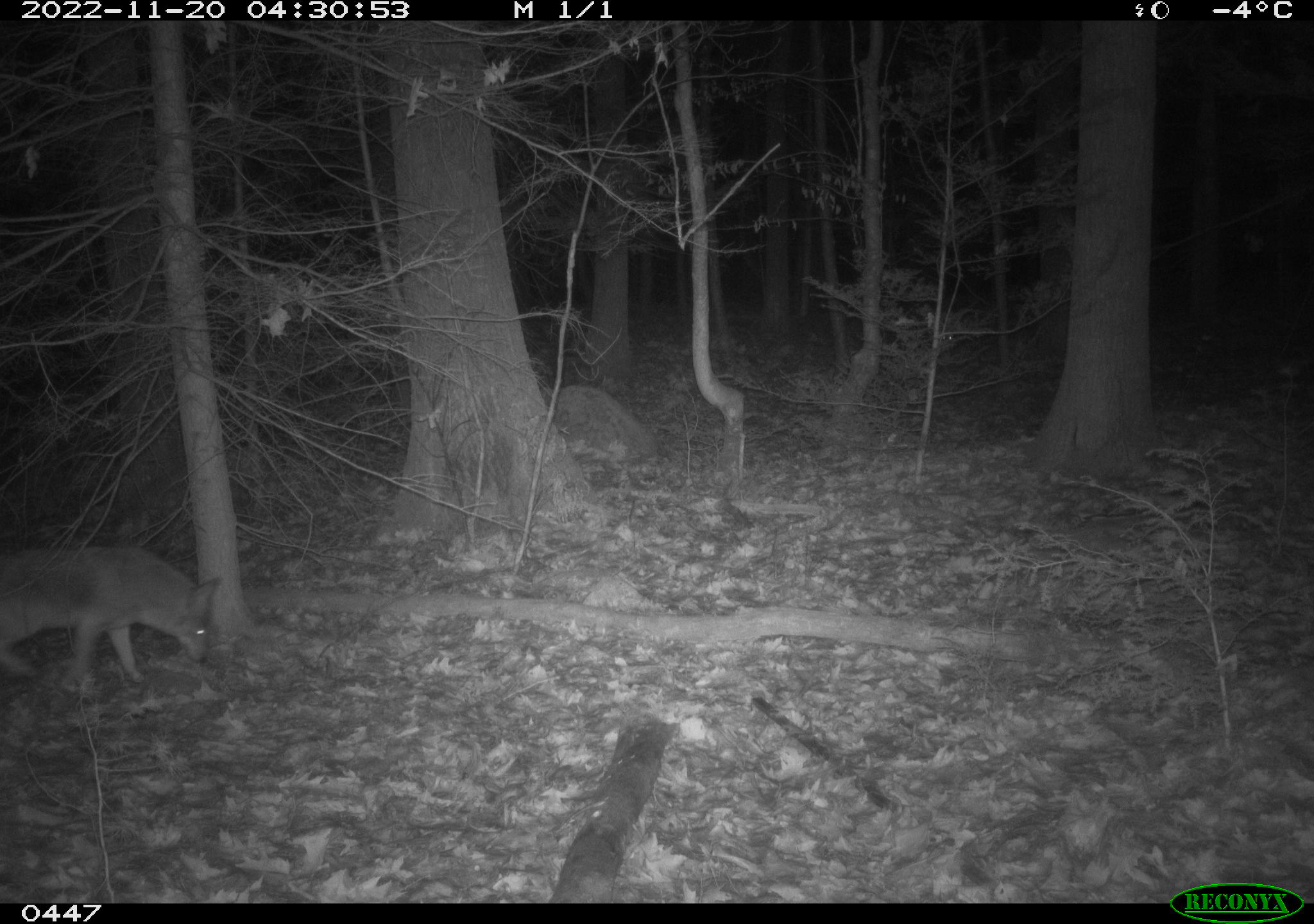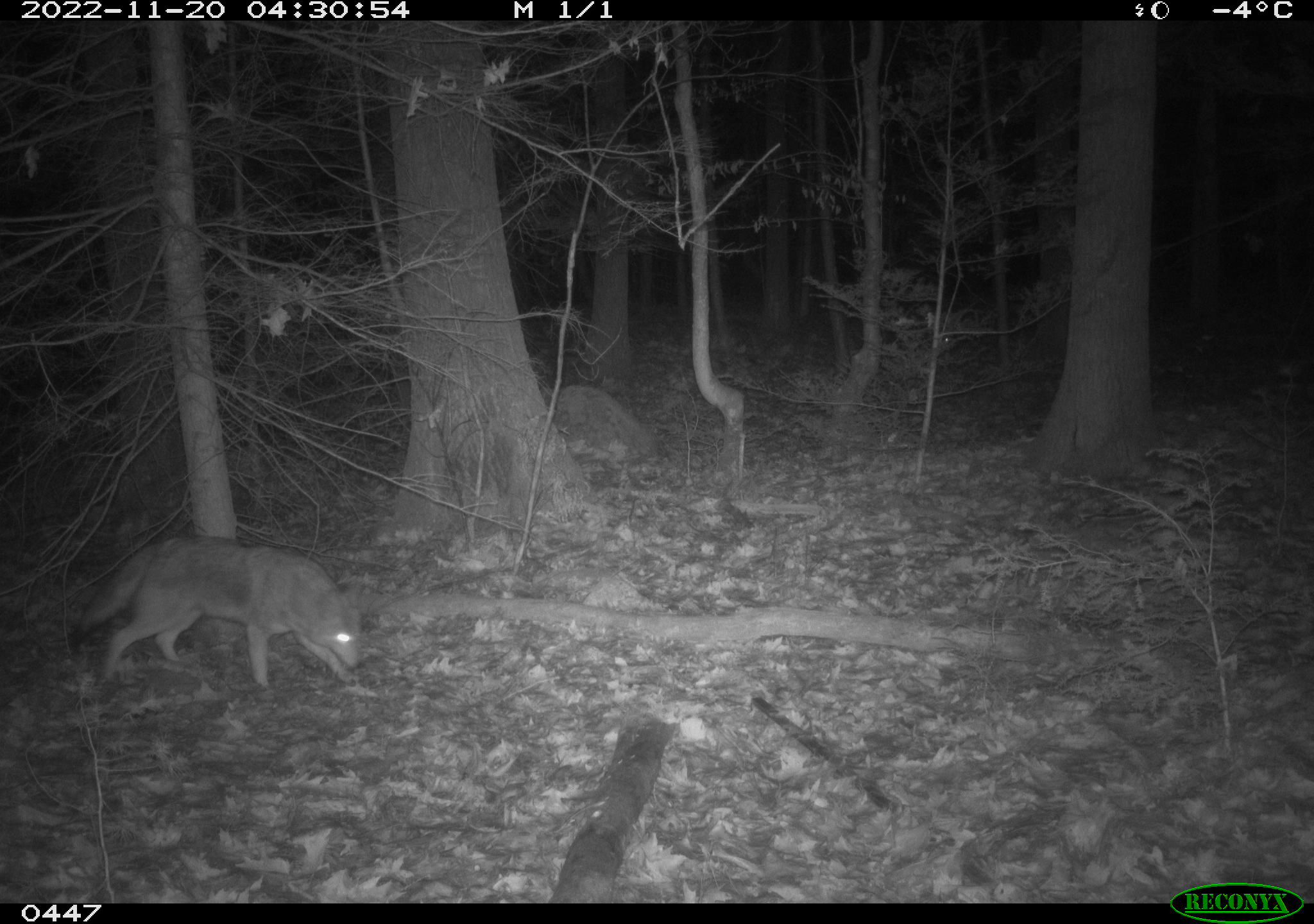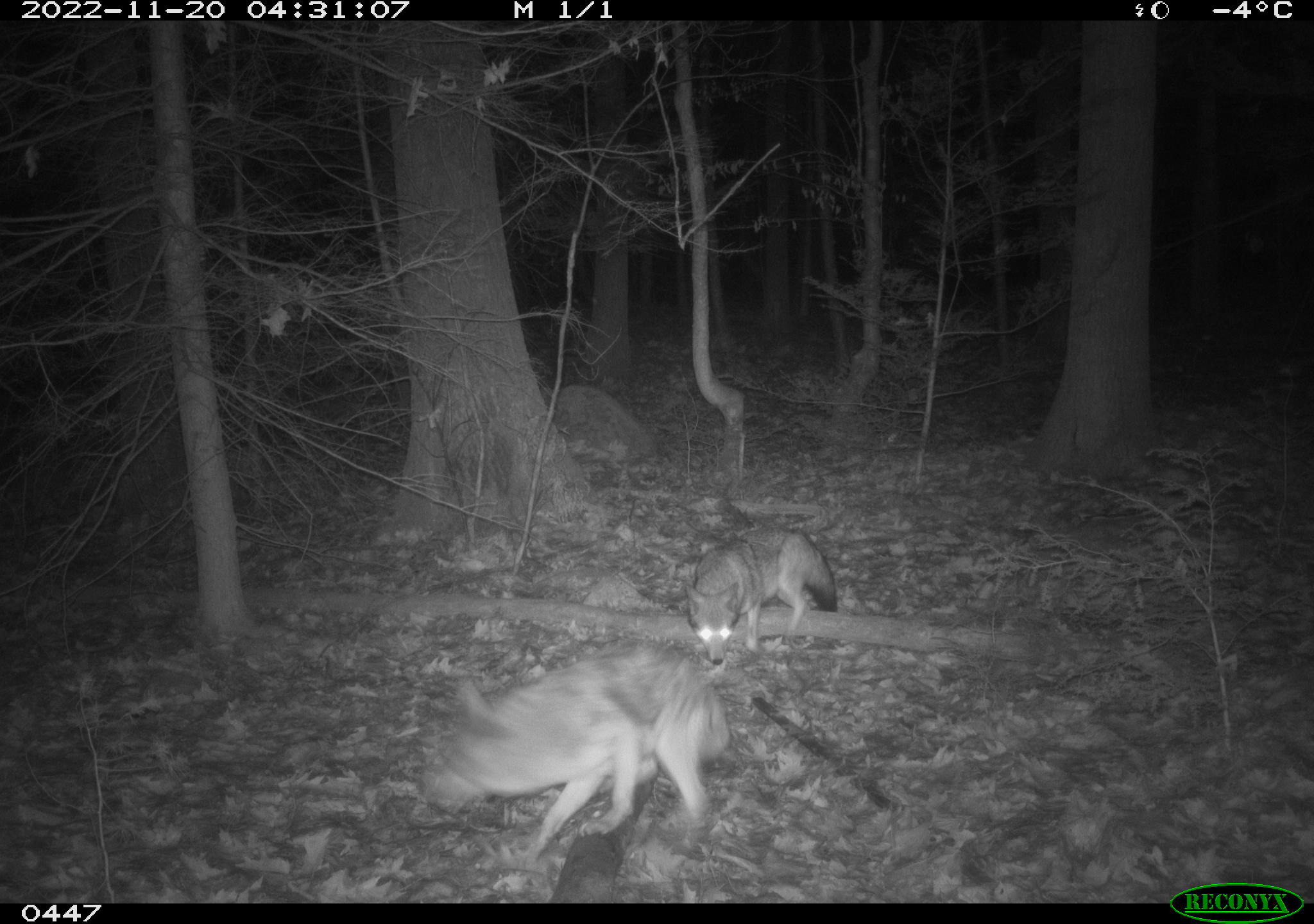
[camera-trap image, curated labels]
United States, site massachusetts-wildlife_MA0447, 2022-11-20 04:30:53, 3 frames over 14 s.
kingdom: Animalia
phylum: Chordata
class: Mammalia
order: Carnivora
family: Canidae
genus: Canis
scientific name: Canis latrans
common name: coyote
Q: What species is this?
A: Coyote (Canis latrans).